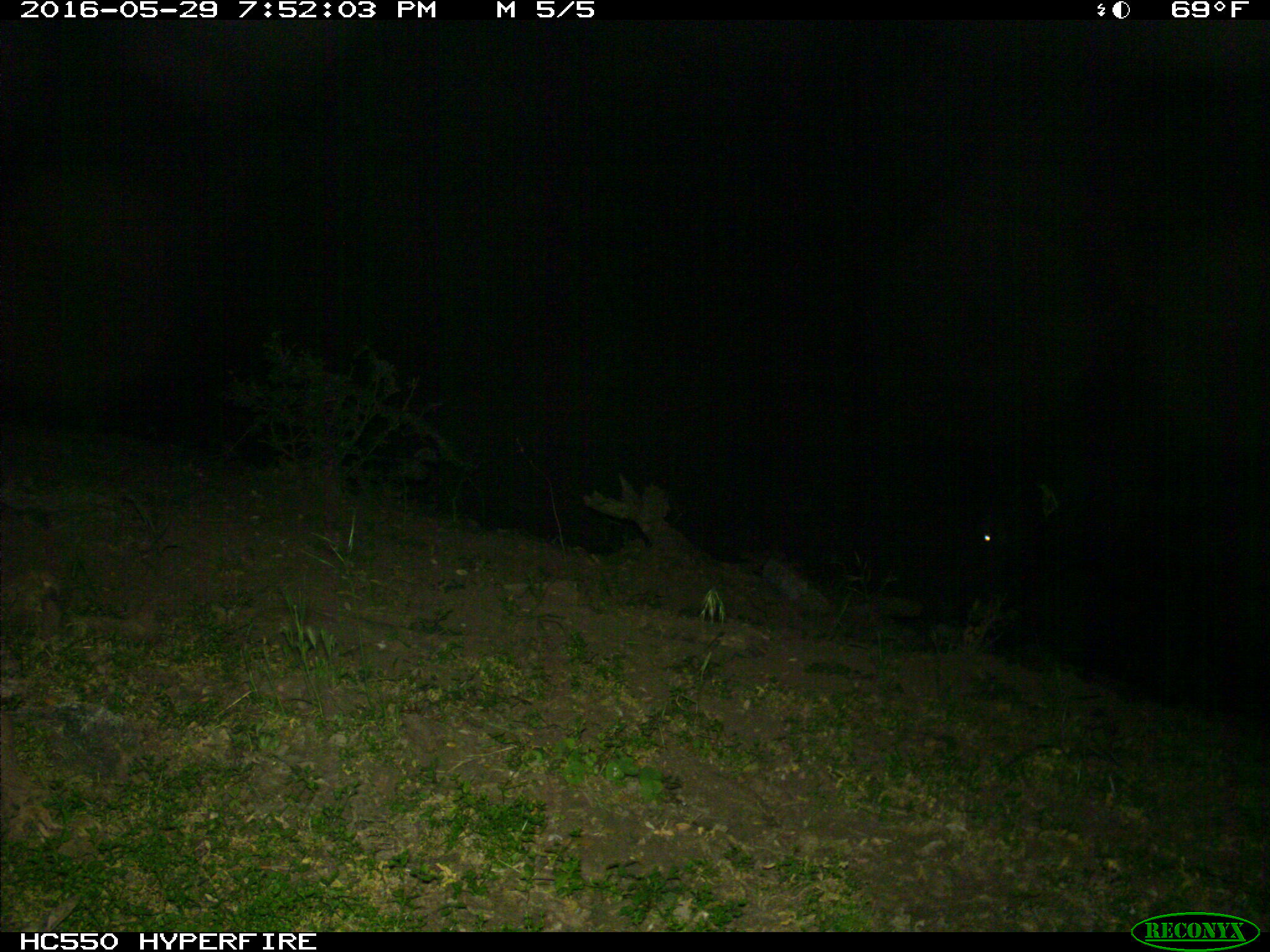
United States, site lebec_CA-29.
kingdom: Animalia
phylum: Chordata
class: Mammalia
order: Artiodactyla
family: Bovidae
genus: Bos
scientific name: Bos taurus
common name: domestic cow